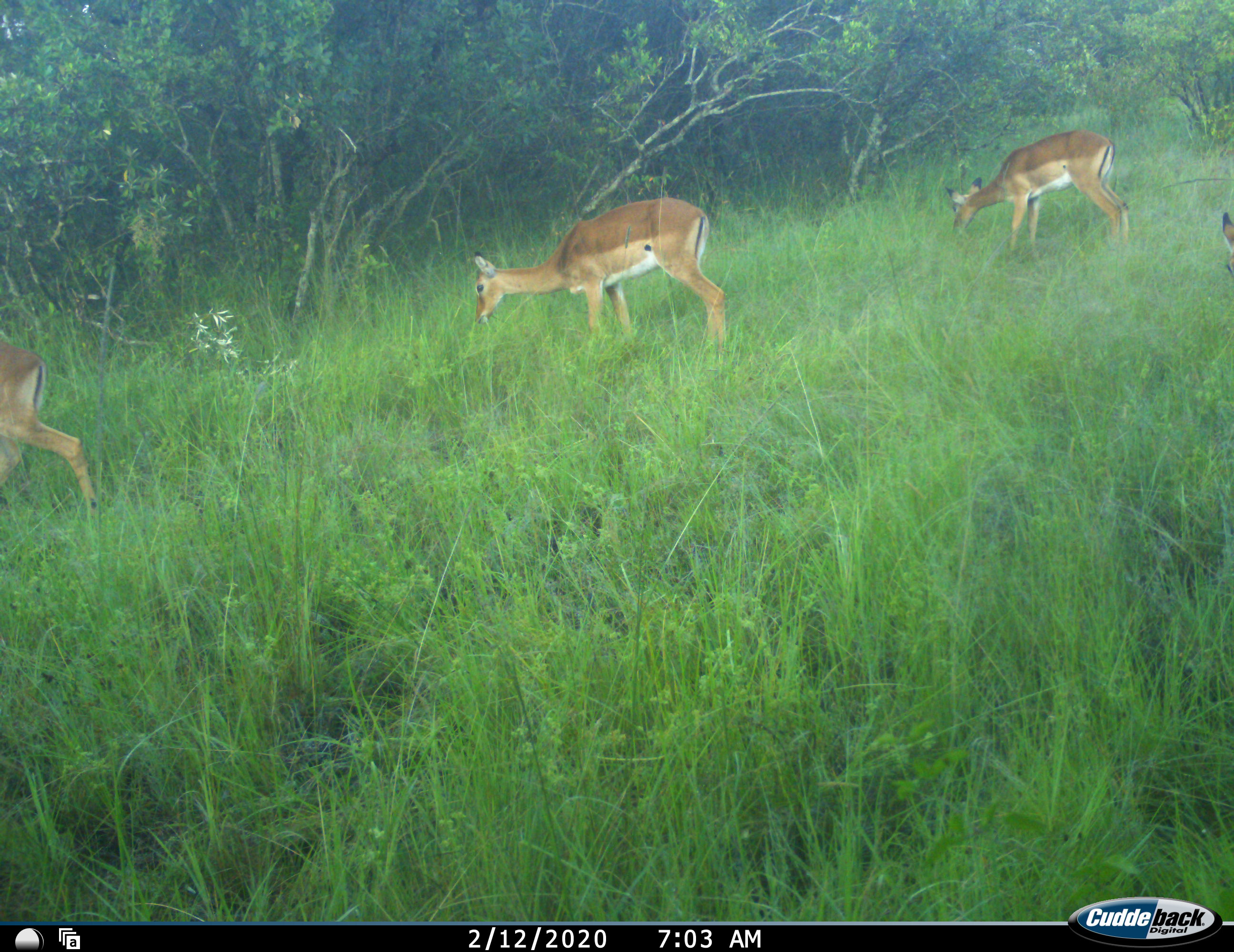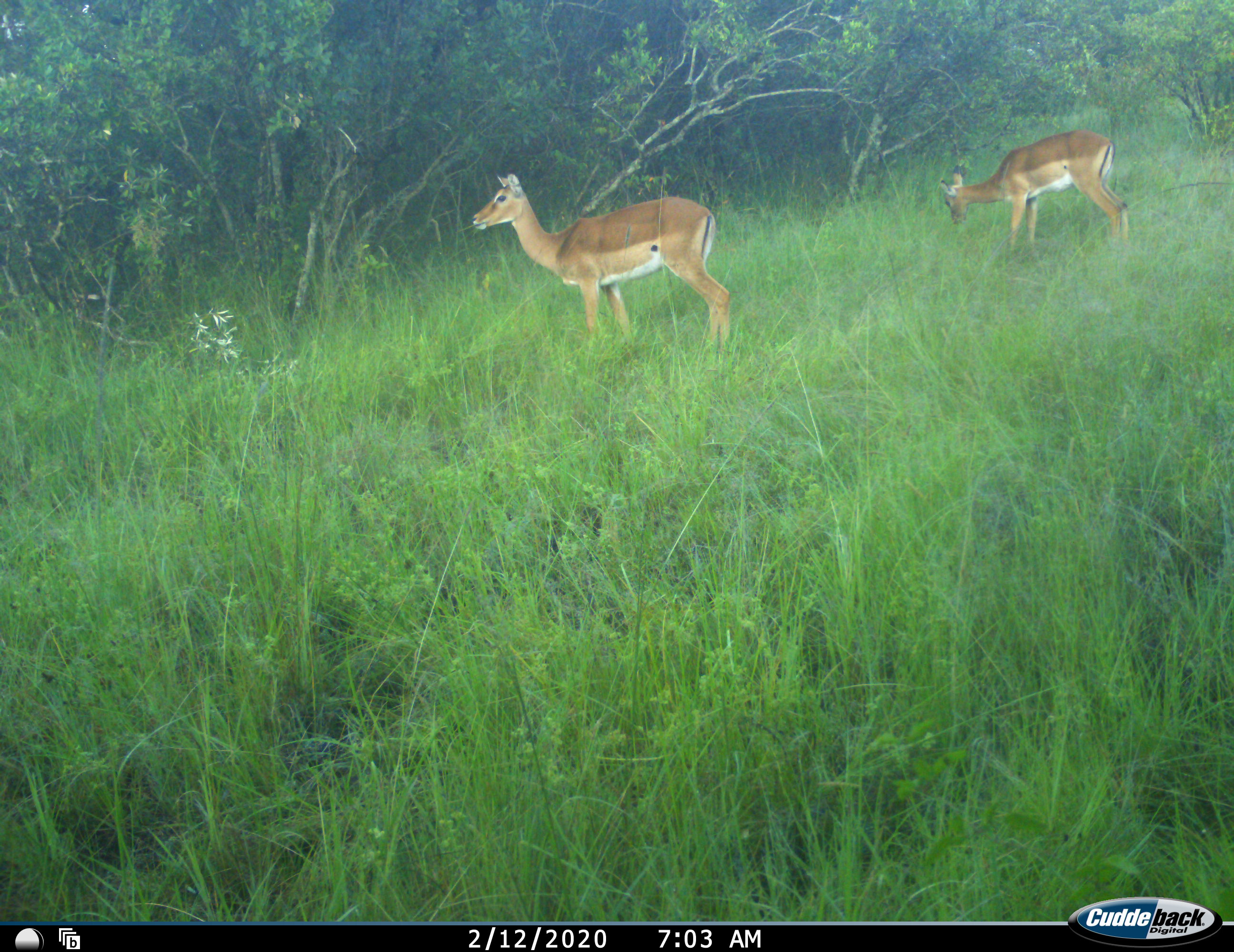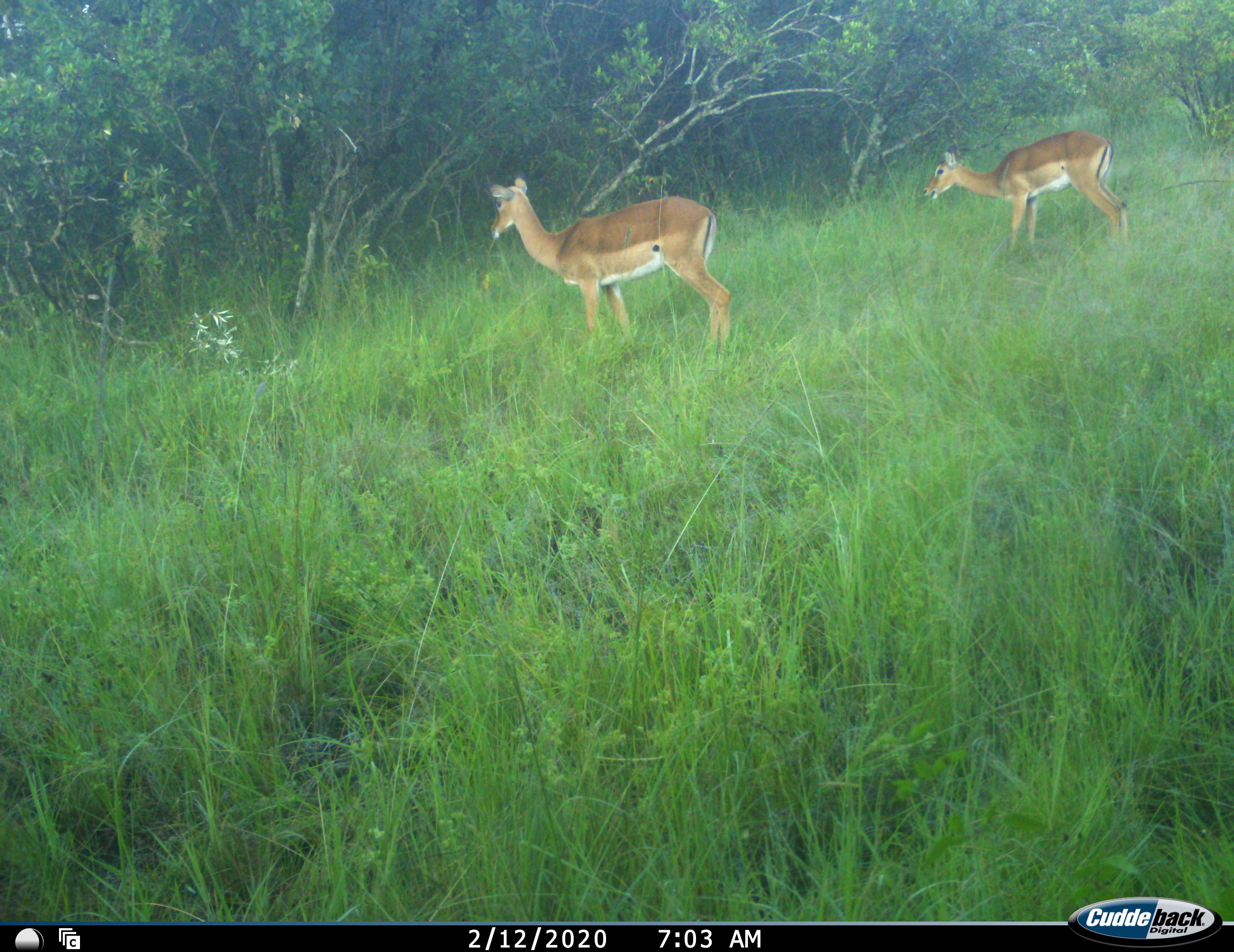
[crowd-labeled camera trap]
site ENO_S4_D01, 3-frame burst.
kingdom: Animalia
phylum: Chordata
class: Mammalia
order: Artiodactyla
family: Bovidae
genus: Aepyceros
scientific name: Aepyceros melampus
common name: impala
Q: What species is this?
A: Impala (Aepyceros melampus).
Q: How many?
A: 4.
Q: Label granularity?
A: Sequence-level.